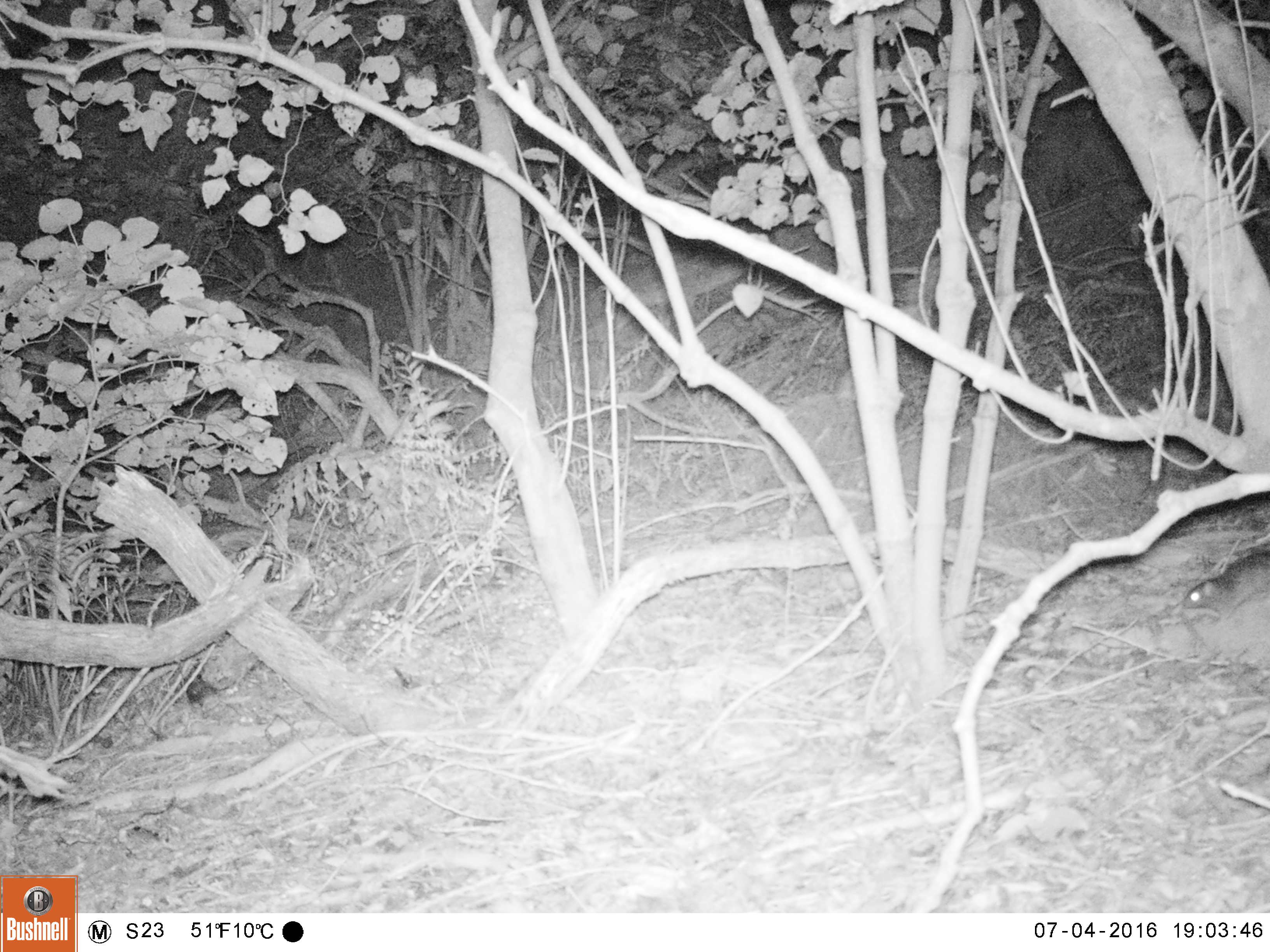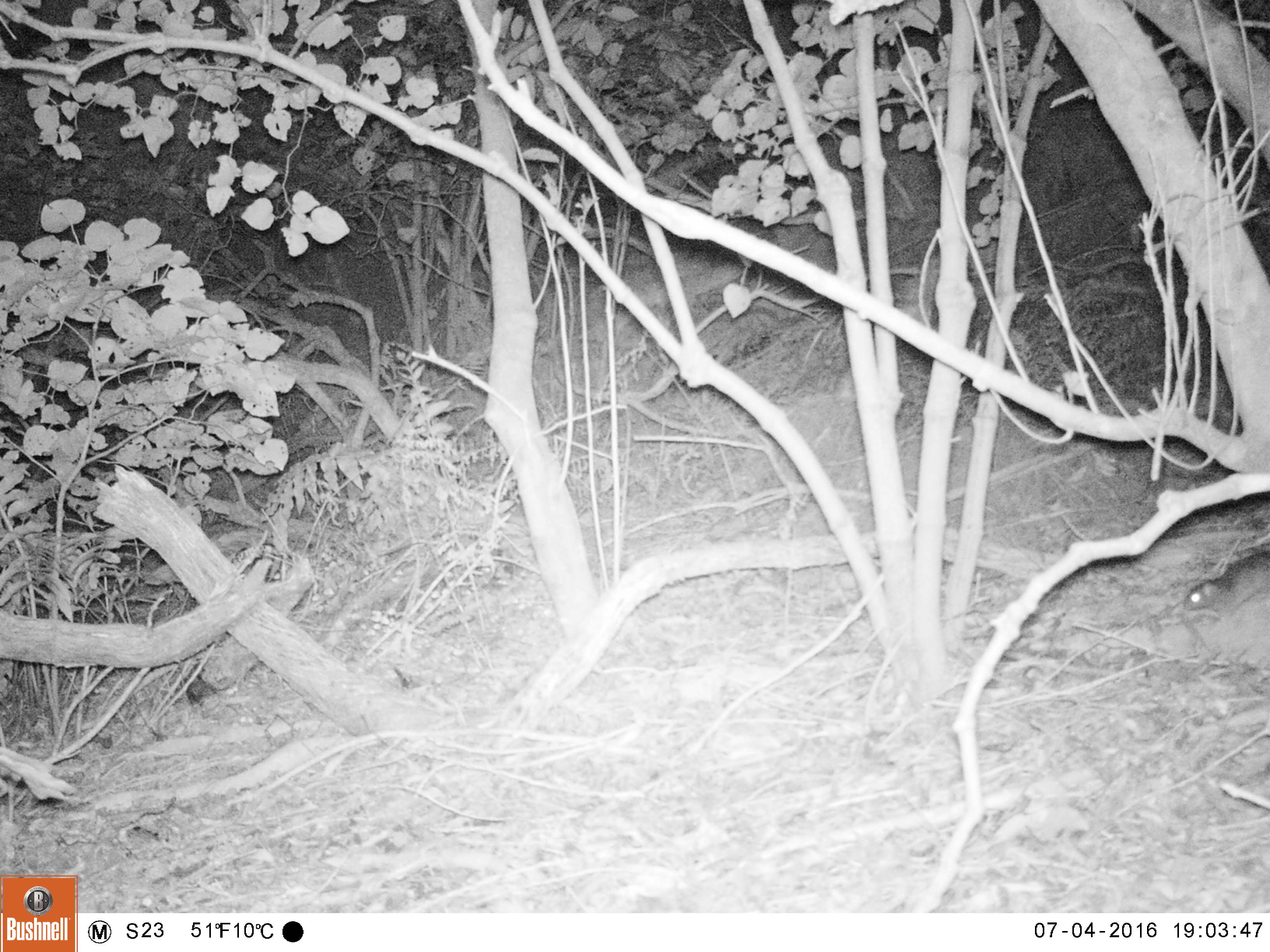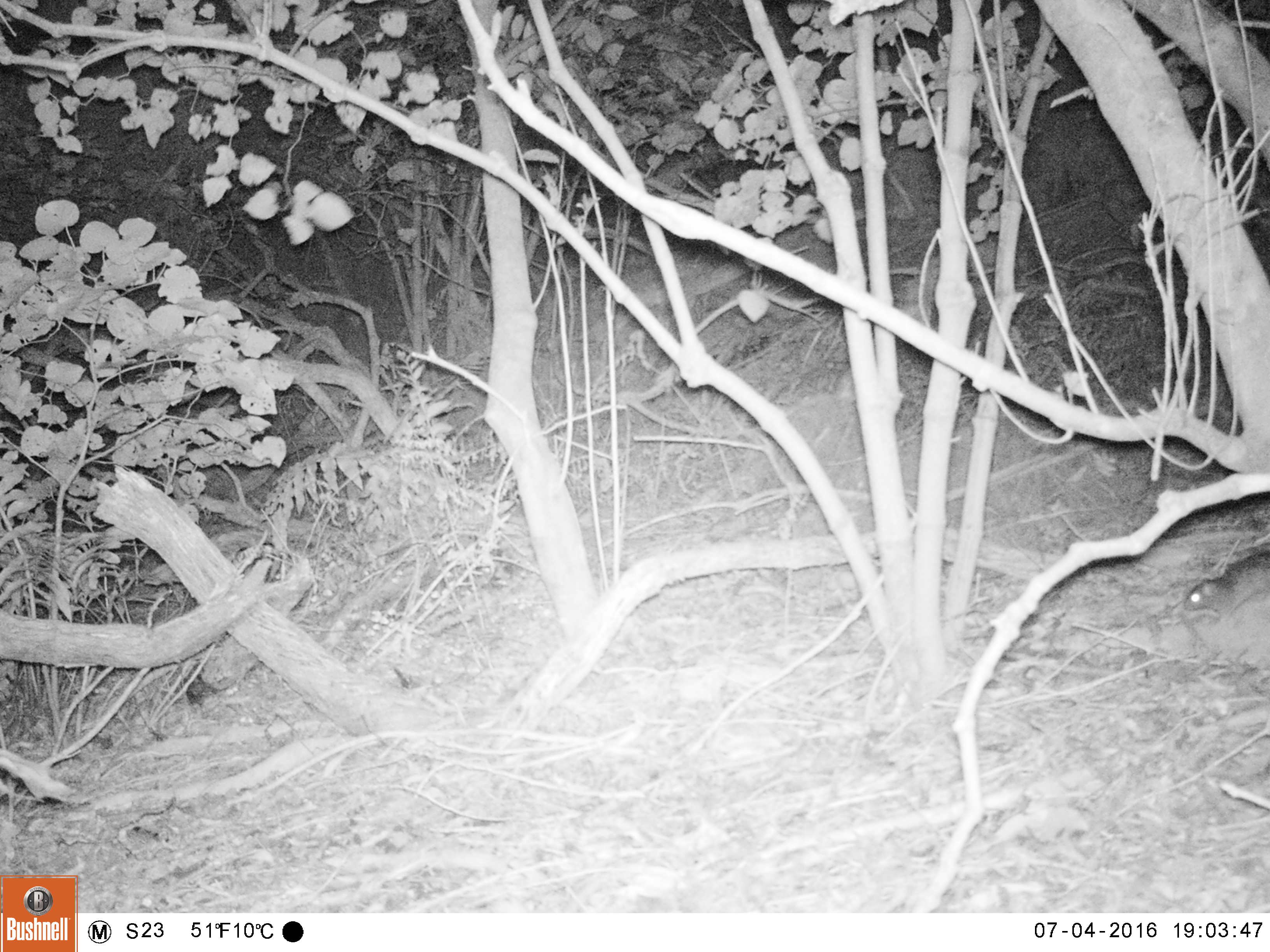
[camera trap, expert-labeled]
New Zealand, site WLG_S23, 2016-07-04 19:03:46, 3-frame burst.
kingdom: Animalia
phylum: Chordata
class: Mammalia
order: Rodentia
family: Muridae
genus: Rattus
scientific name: Rattus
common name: rat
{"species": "rat (Rattus)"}